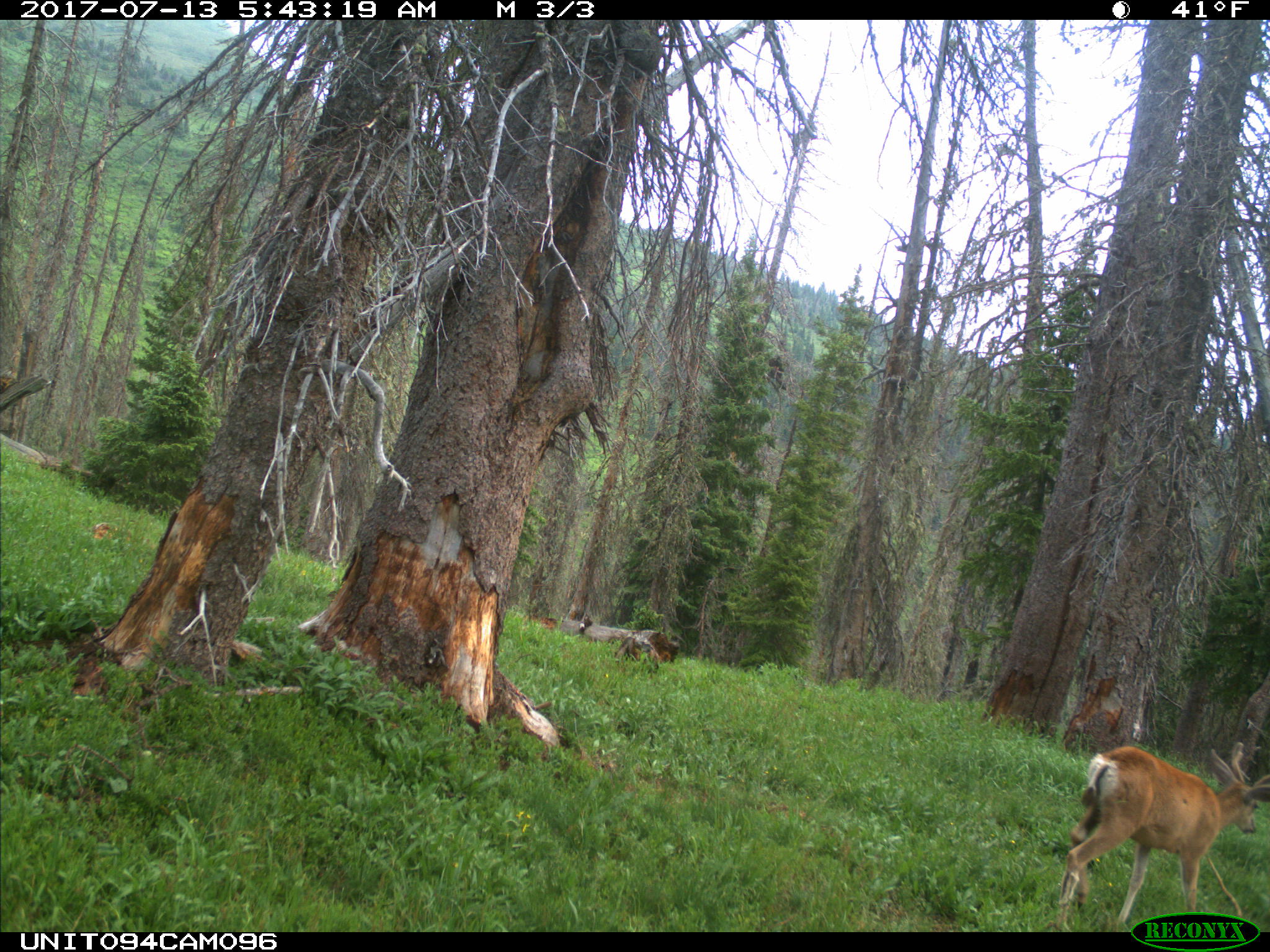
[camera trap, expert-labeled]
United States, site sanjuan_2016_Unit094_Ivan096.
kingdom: Animalia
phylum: Chordata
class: Mammalia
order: Artiodactyla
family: Cervidae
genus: Odocoileus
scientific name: Odocoileus hemionus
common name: mule deer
Odocoileus hemionus (mule deer).